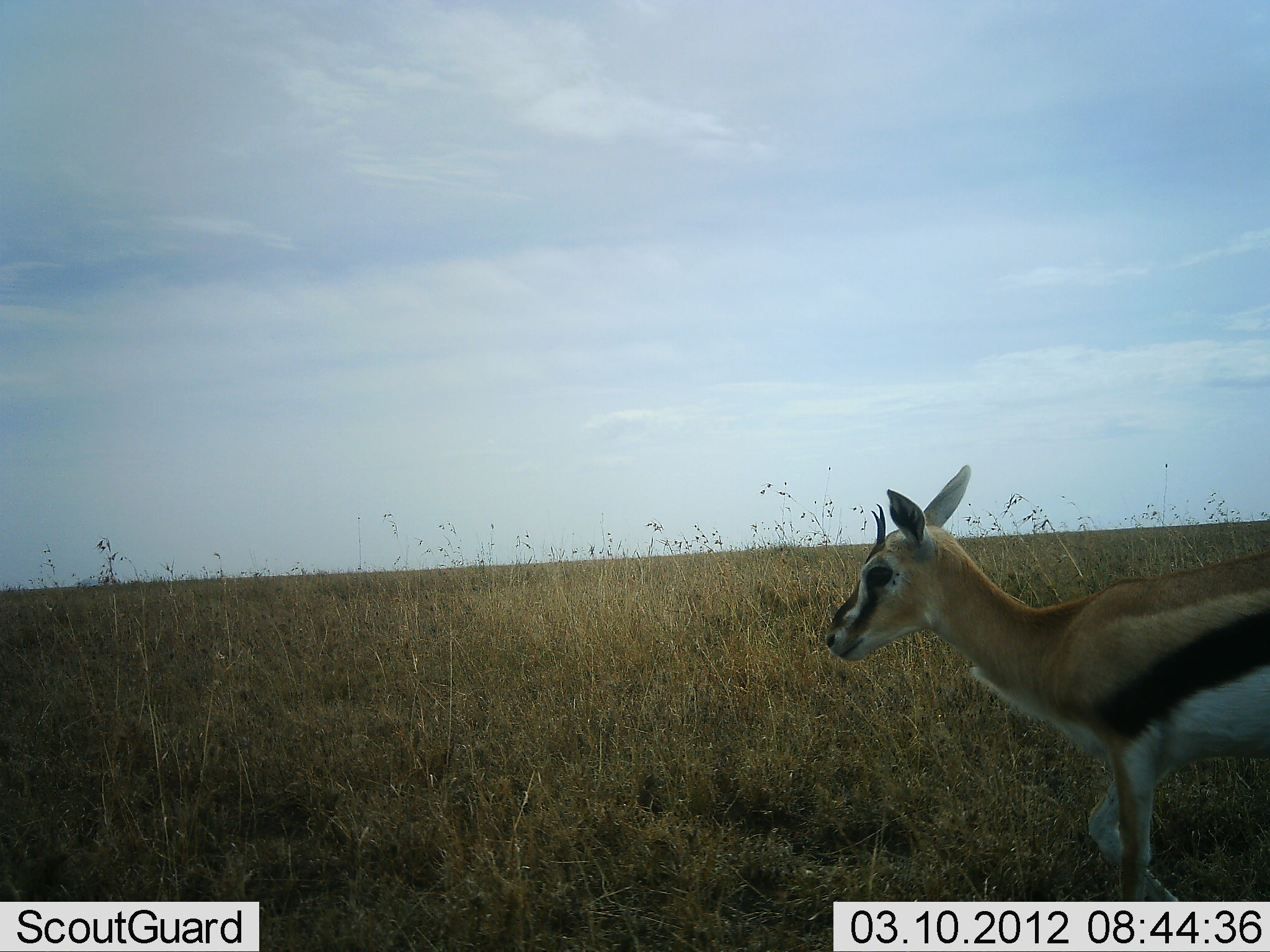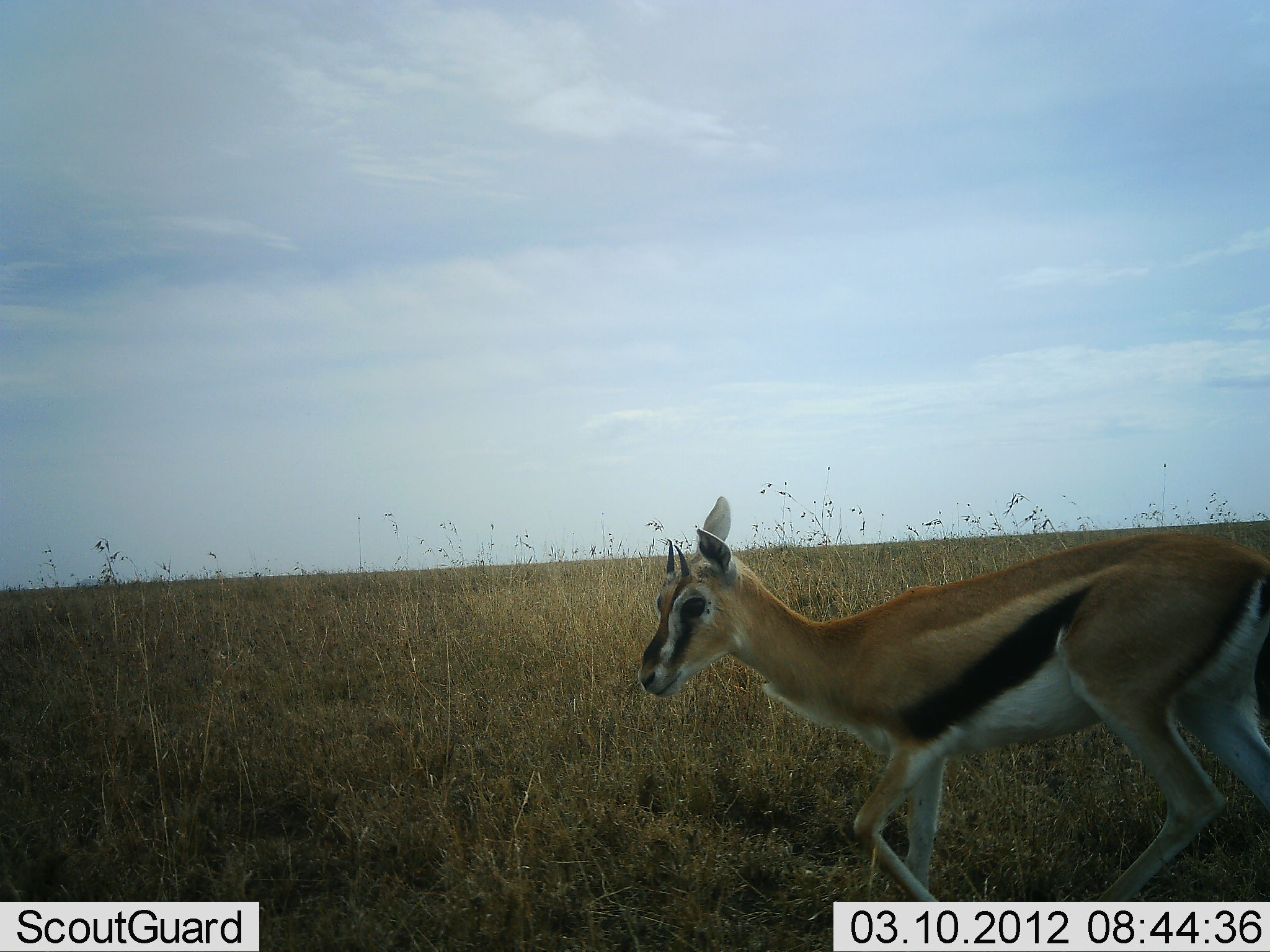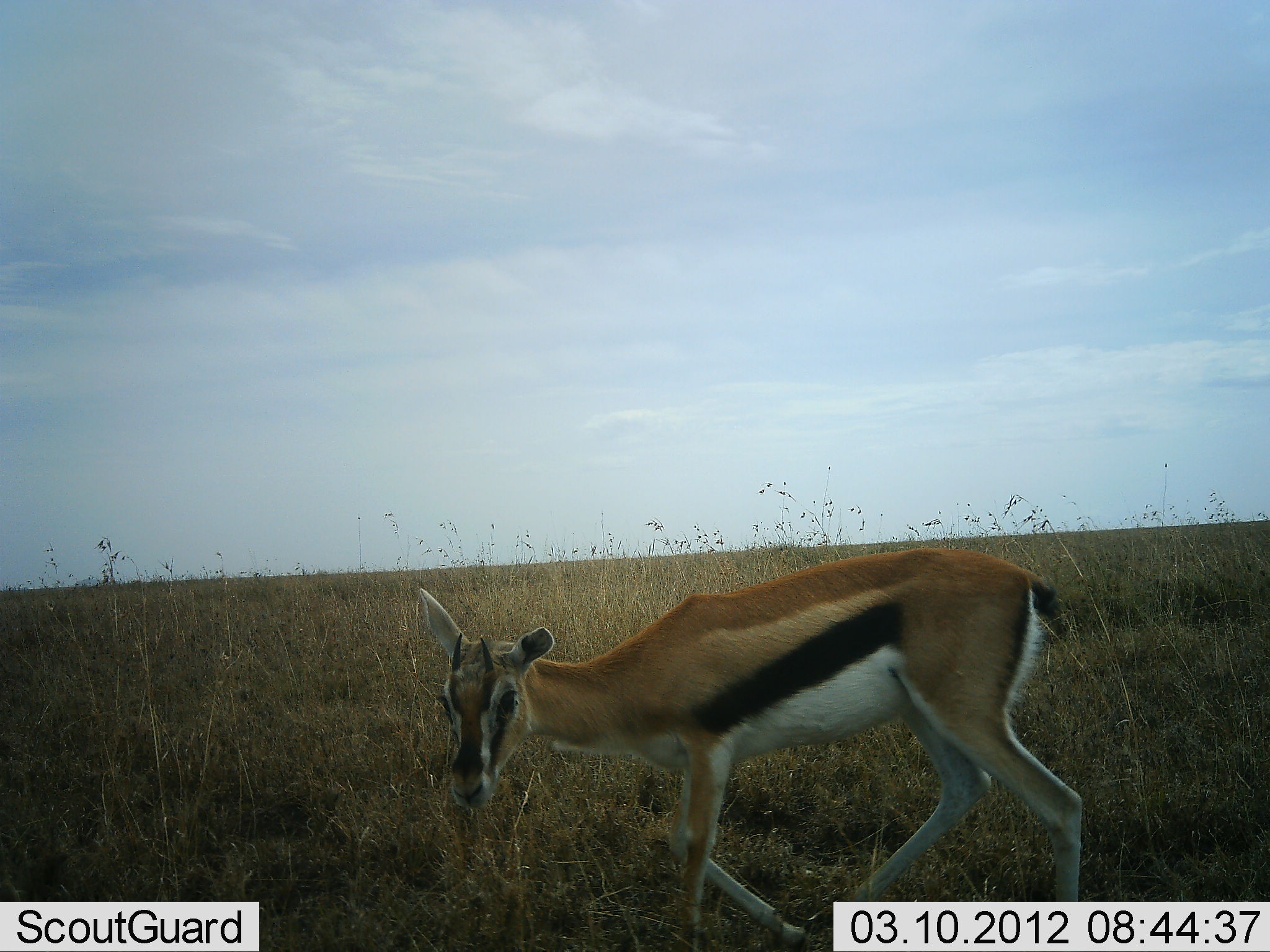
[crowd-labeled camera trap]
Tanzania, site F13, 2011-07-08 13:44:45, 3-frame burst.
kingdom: Animalia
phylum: Chordata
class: Mammalia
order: Artiodactyla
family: Bovidae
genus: Eudorcas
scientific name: Eudorcas thomsonii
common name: thomson's gazelle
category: gazellethomsons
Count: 1.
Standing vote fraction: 20%.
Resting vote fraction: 0%.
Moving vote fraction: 80%.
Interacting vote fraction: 0%.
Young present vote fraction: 7%.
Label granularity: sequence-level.